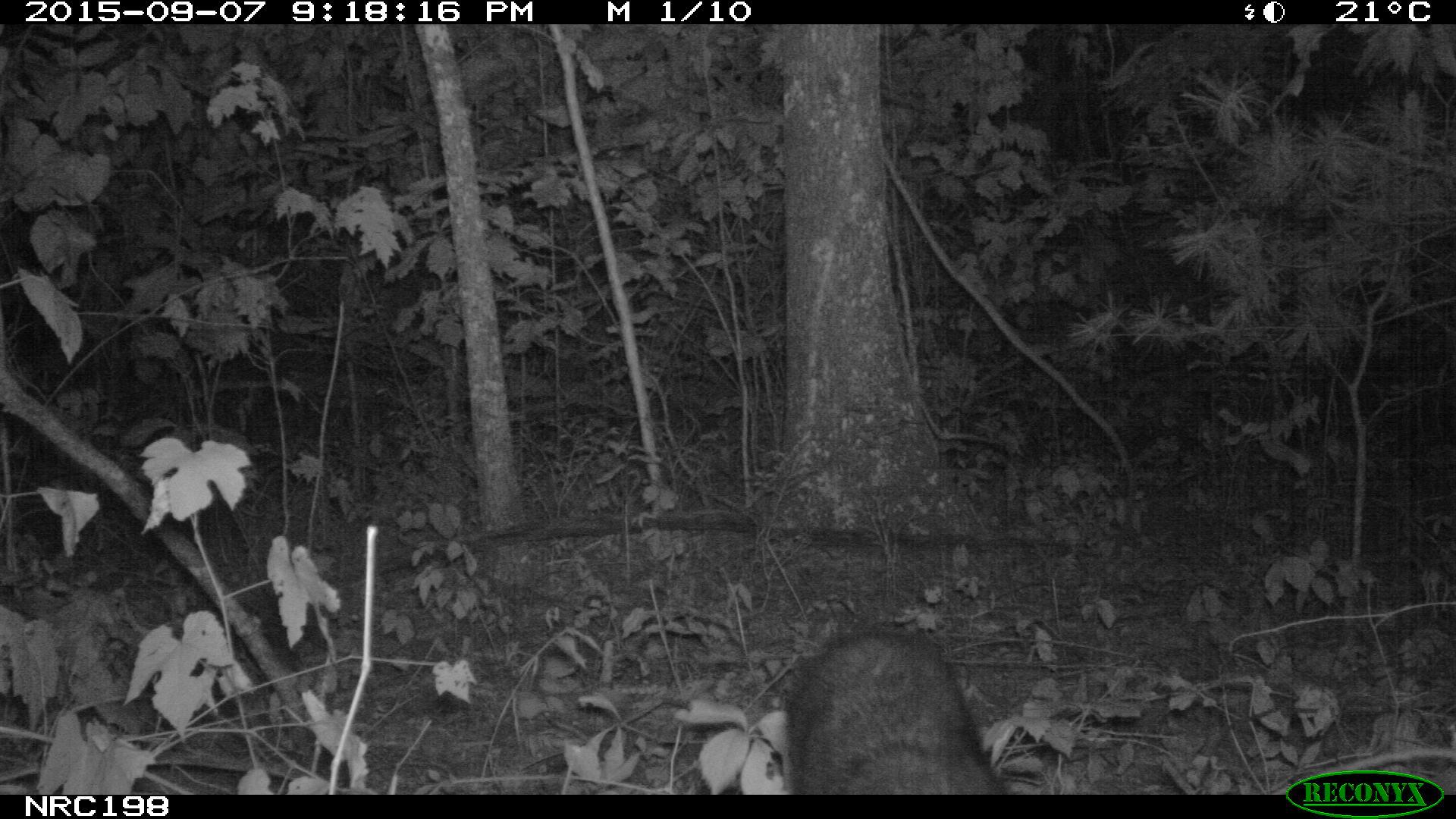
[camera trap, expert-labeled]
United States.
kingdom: Animalia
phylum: Chordata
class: Mammalia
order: Carnivora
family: Procyonidae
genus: Procyon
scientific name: Procyon lotor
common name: northern raccoon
Northern Raccoon (Procyon lotor).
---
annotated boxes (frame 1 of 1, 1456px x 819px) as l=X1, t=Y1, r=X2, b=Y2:
Northern Raccoon: l=768, t=609, r=1008, b=798